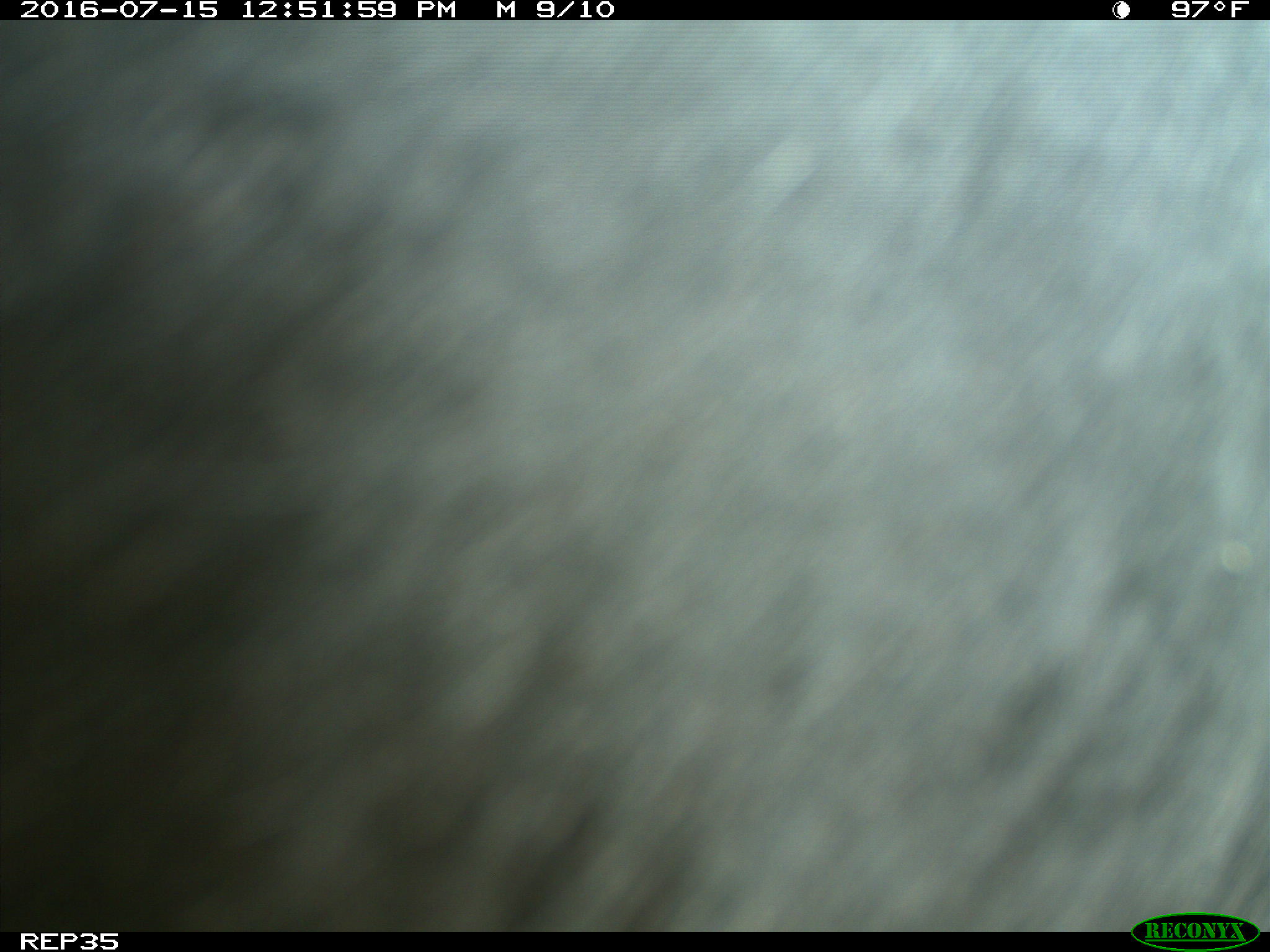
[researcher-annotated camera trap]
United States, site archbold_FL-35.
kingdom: Animalia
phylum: Chordata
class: Mammalia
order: Artiodactyla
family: Bovidae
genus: Bos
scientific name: Bos taurus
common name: domestic cow